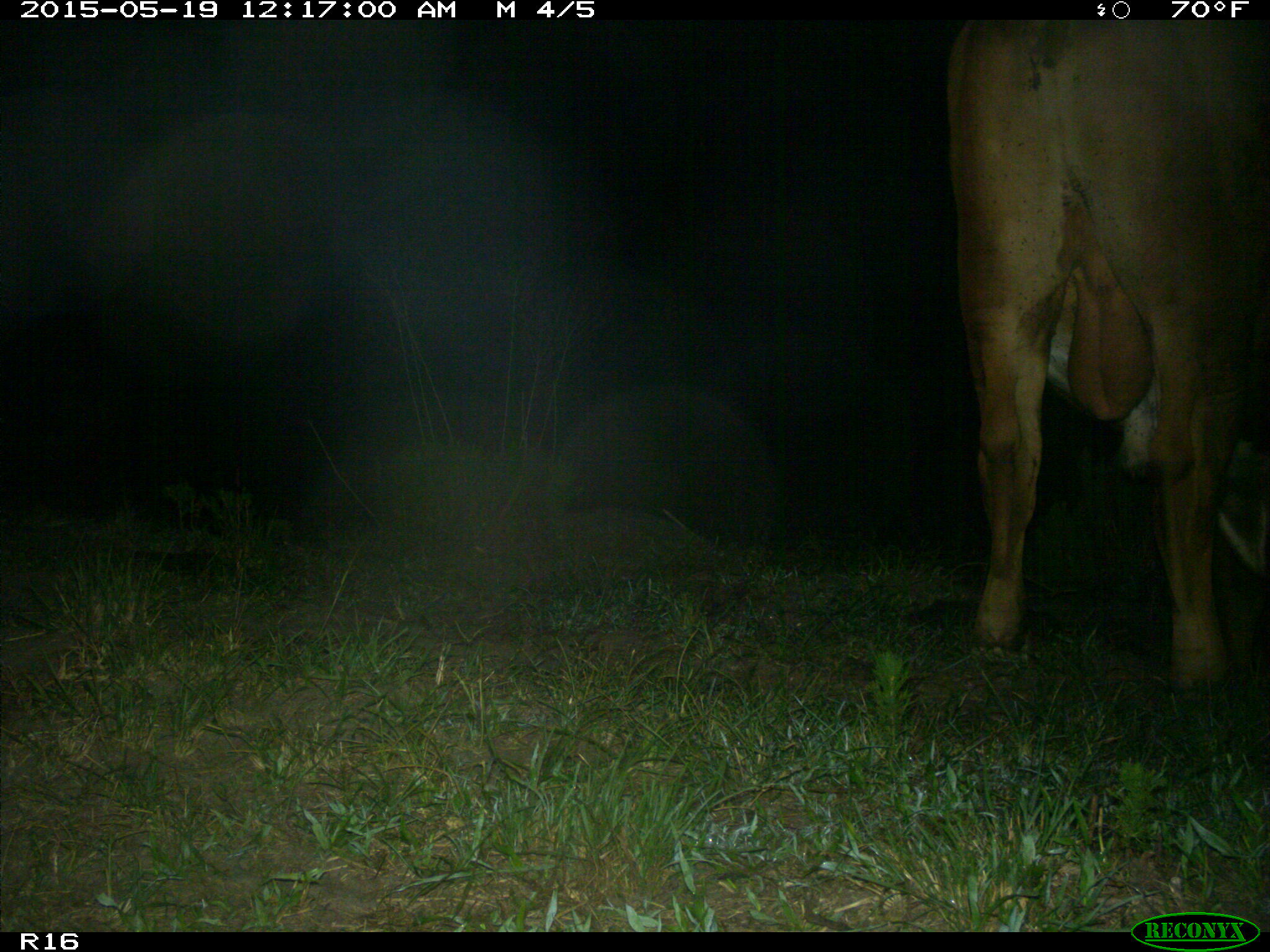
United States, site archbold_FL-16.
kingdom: Animalia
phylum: Chordata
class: Mammalia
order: Artiodactyla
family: Bovidae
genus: Bos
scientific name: Bos taurus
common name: domestic cow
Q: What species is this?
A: Bos taurus (domestic cow).